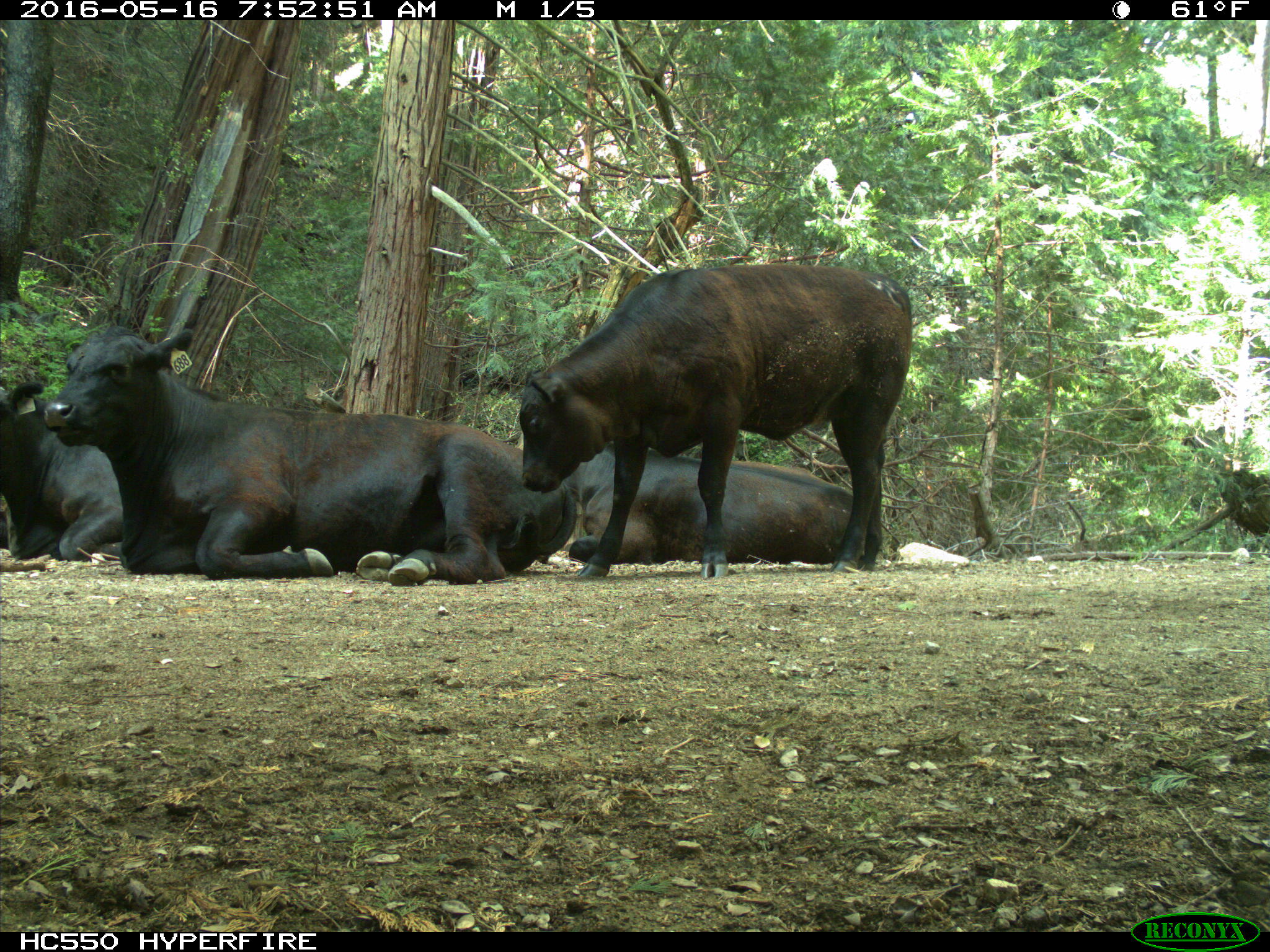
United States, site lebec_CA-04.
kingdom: Animalia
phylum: Chordata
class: Mammalia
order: Artiodactyla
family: Bovidae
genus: Bos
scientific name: Bos taurus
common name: domestic cow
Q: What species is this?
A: Bos taurus (domestic cow).